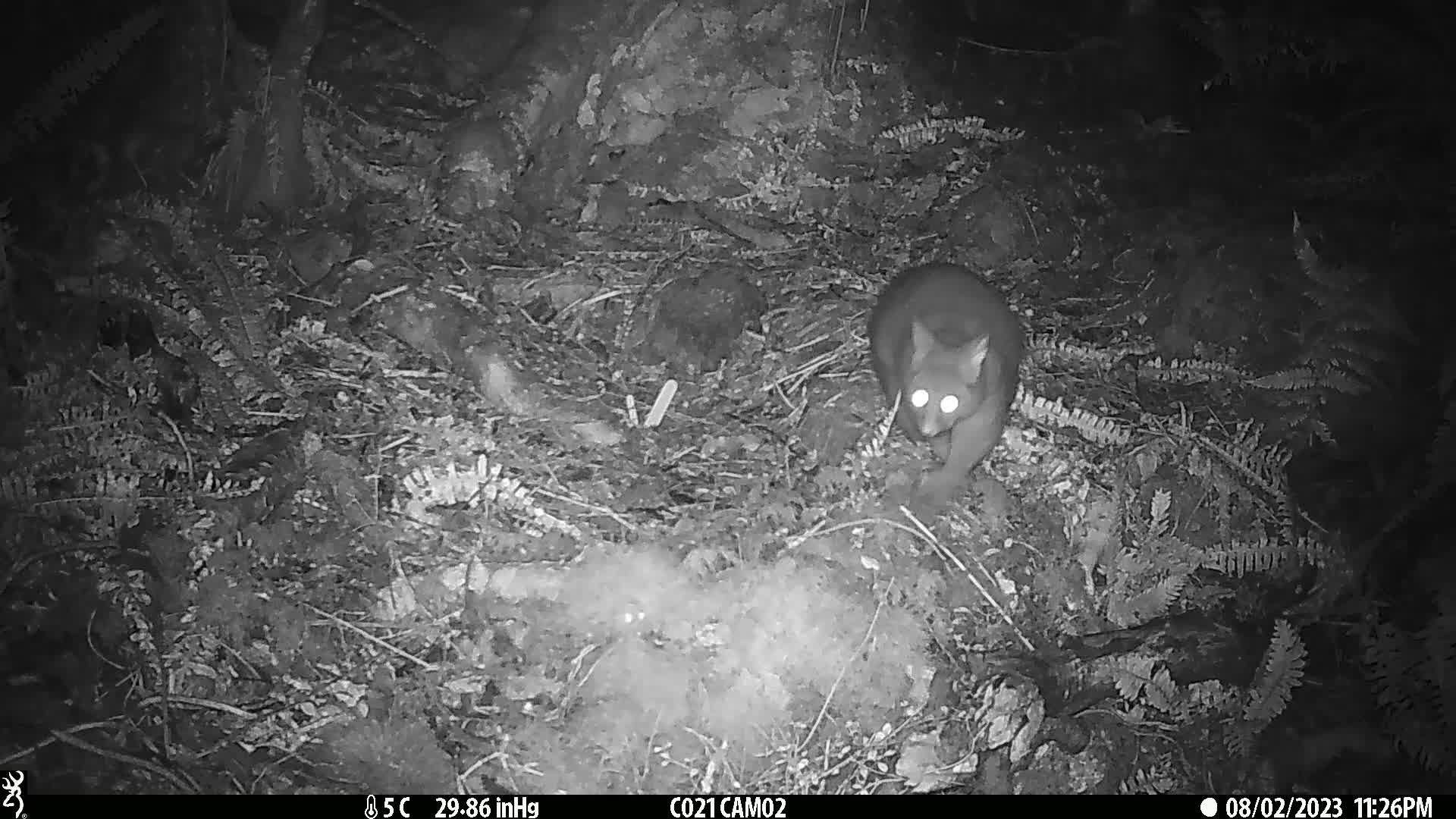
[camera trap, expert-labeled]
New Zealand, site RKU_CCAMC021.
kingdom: Animalia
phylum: Chordata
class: Mammalia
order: Diprotodontia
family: Phalangeridae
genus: Trichosurus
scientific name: Trichosurus vulpecula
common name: common brushtail possum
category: possum